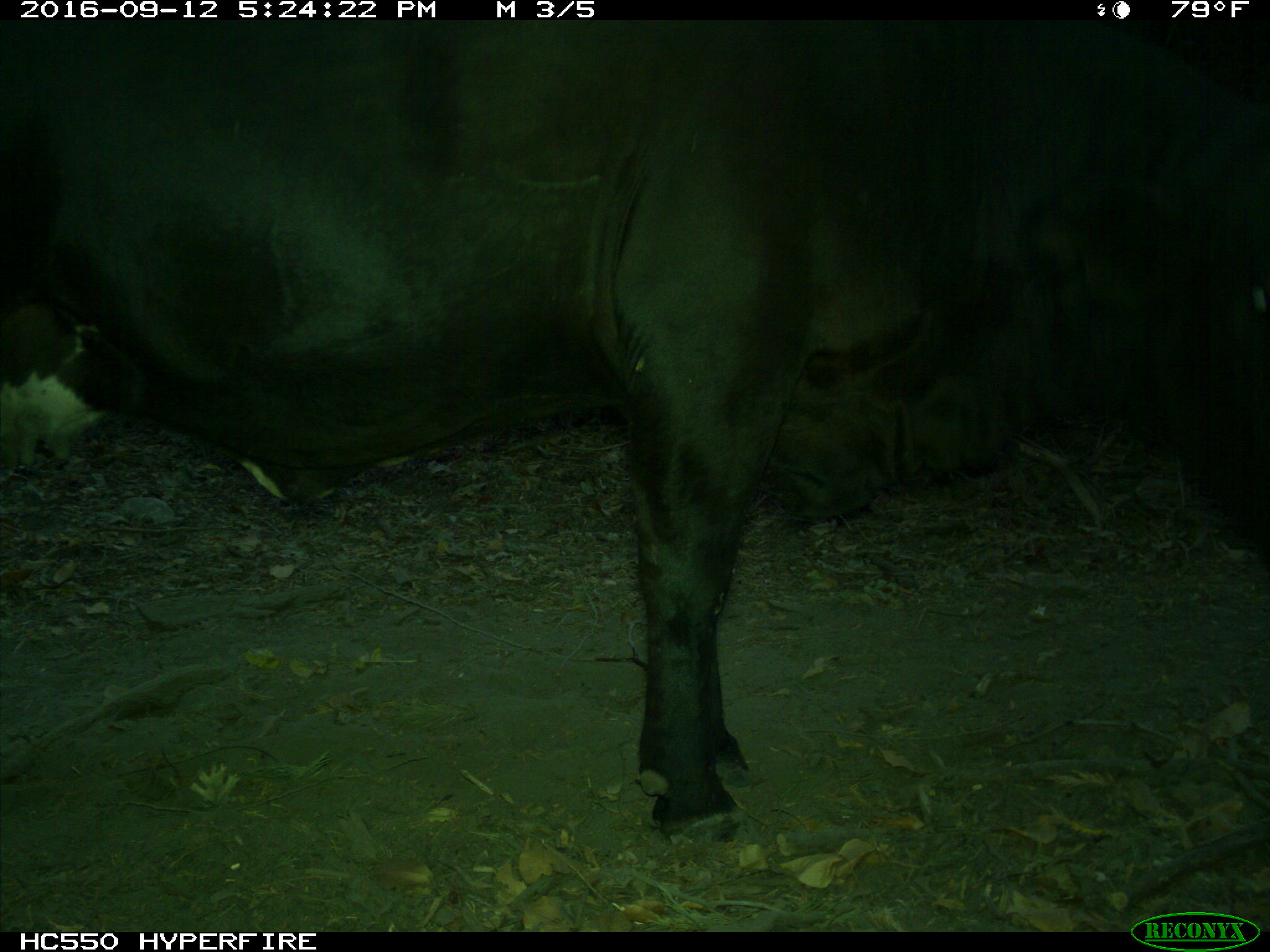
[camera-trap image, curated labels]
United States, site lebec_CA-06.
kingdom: Animalia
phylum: Chordata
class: Mammalia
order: Artiodactyla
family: Bovidae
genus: Bos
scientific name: Bos taurus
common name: domestic cow